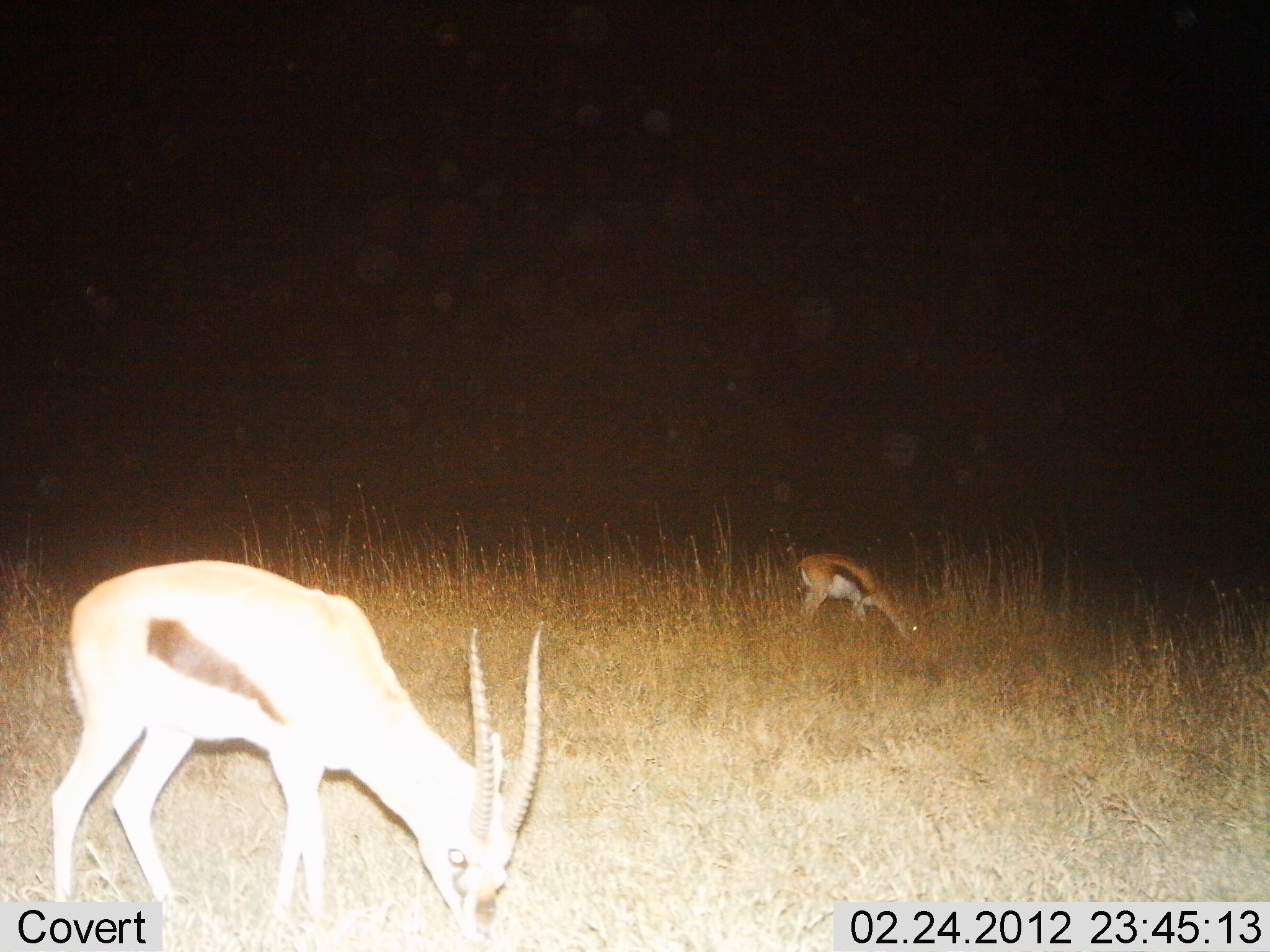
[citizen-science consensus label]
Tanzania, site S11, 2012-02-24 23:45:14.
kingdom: Animalia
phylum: Chordata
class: Mammalia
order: Artiodactyla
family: Bovidae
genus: Eudorcas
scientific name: Eudorcas thomsonii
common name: thomson's gazelle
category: gazellethomsons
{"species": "gazellethomsons (thomson's gazelle) (Eudorcas thomsonii)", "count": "2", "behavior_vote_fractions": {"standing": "20%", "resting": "0%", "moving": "0%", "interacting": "0%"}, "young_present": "4%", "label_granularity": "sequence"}